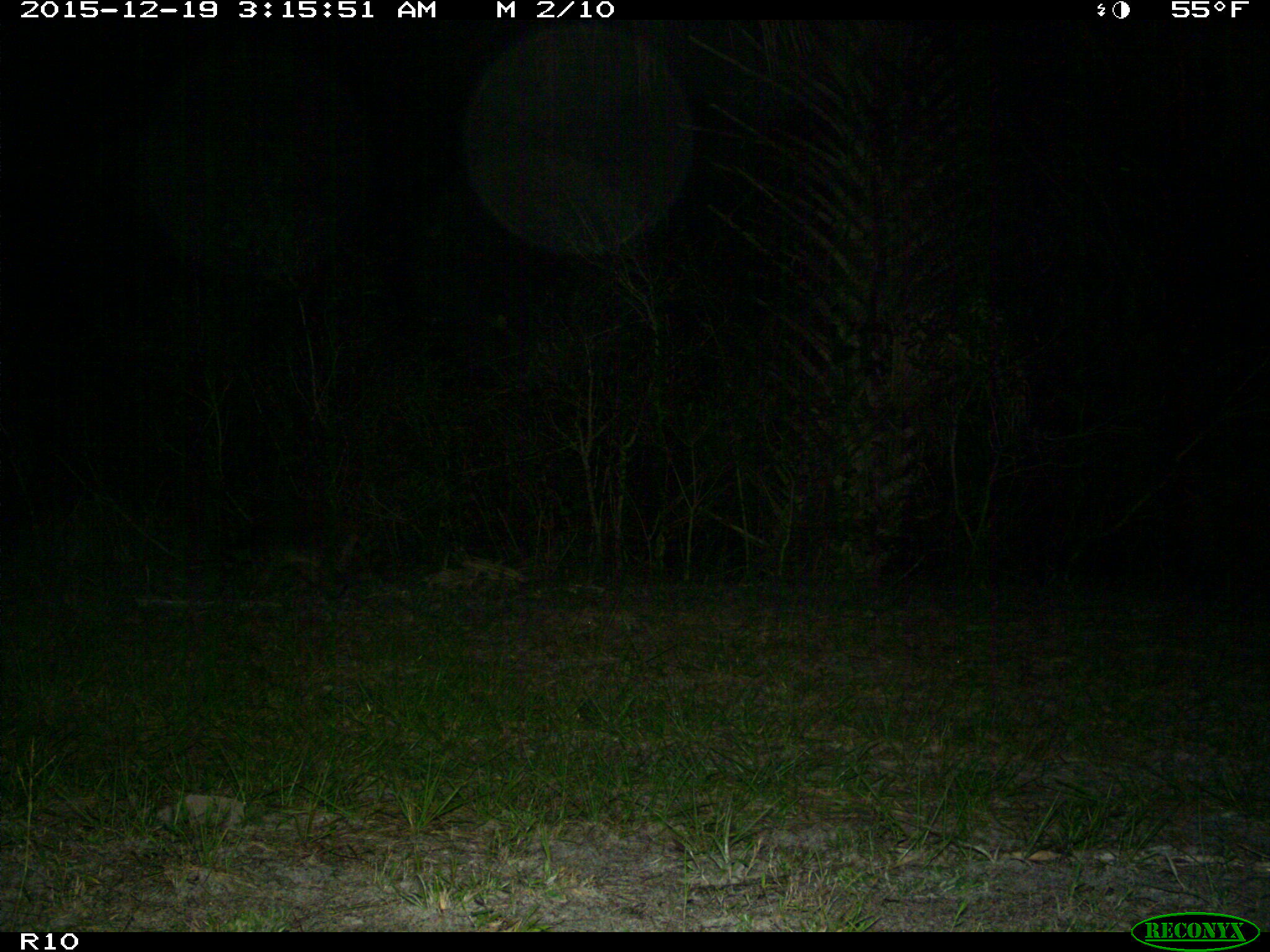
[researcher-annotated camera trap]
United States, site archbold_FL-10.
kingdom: Animalia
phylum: Chordata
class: Mammalia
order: Carnivora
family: Procyonidae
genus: Procyon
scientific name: Procyon lotor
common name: common raccoon